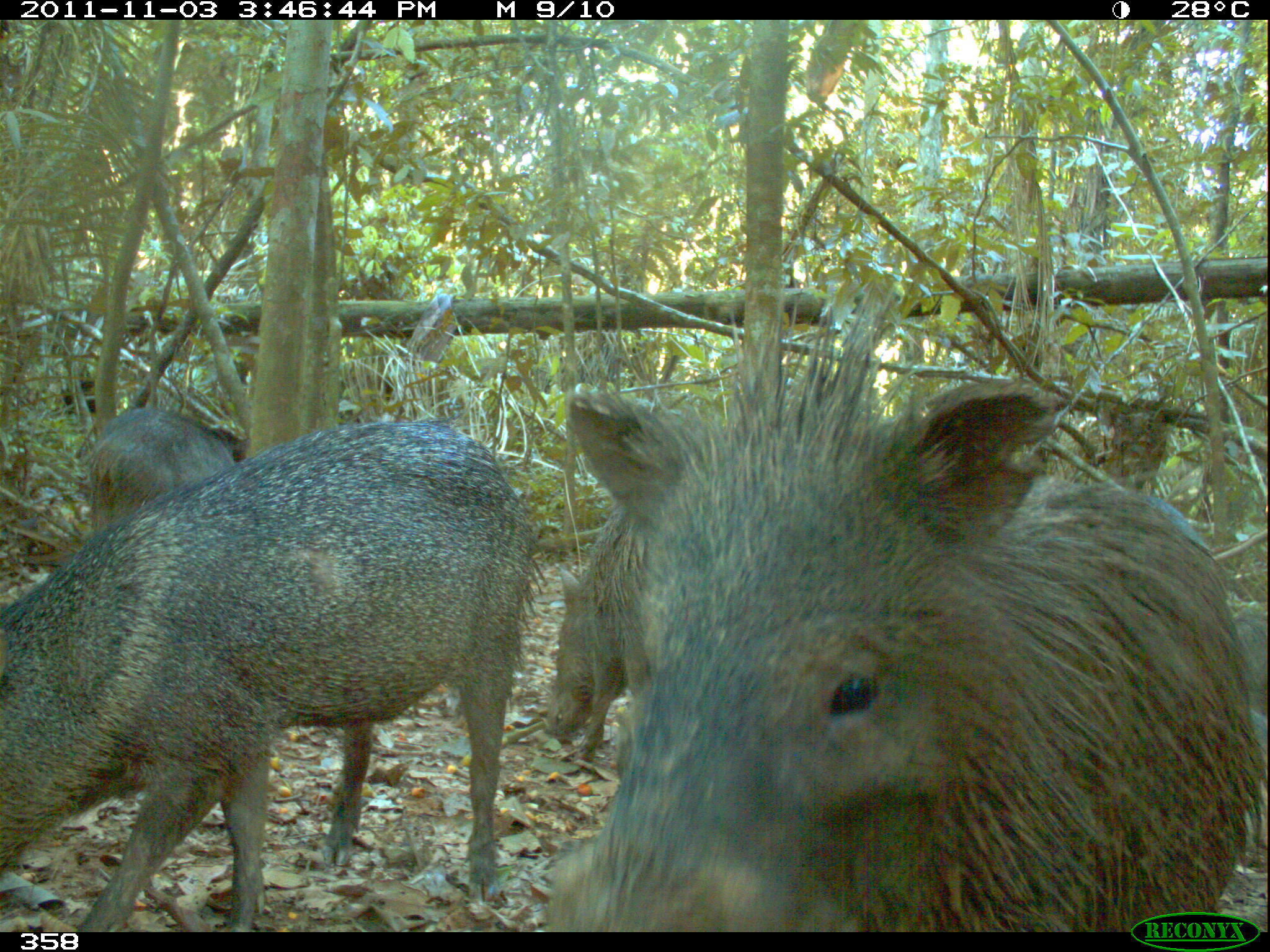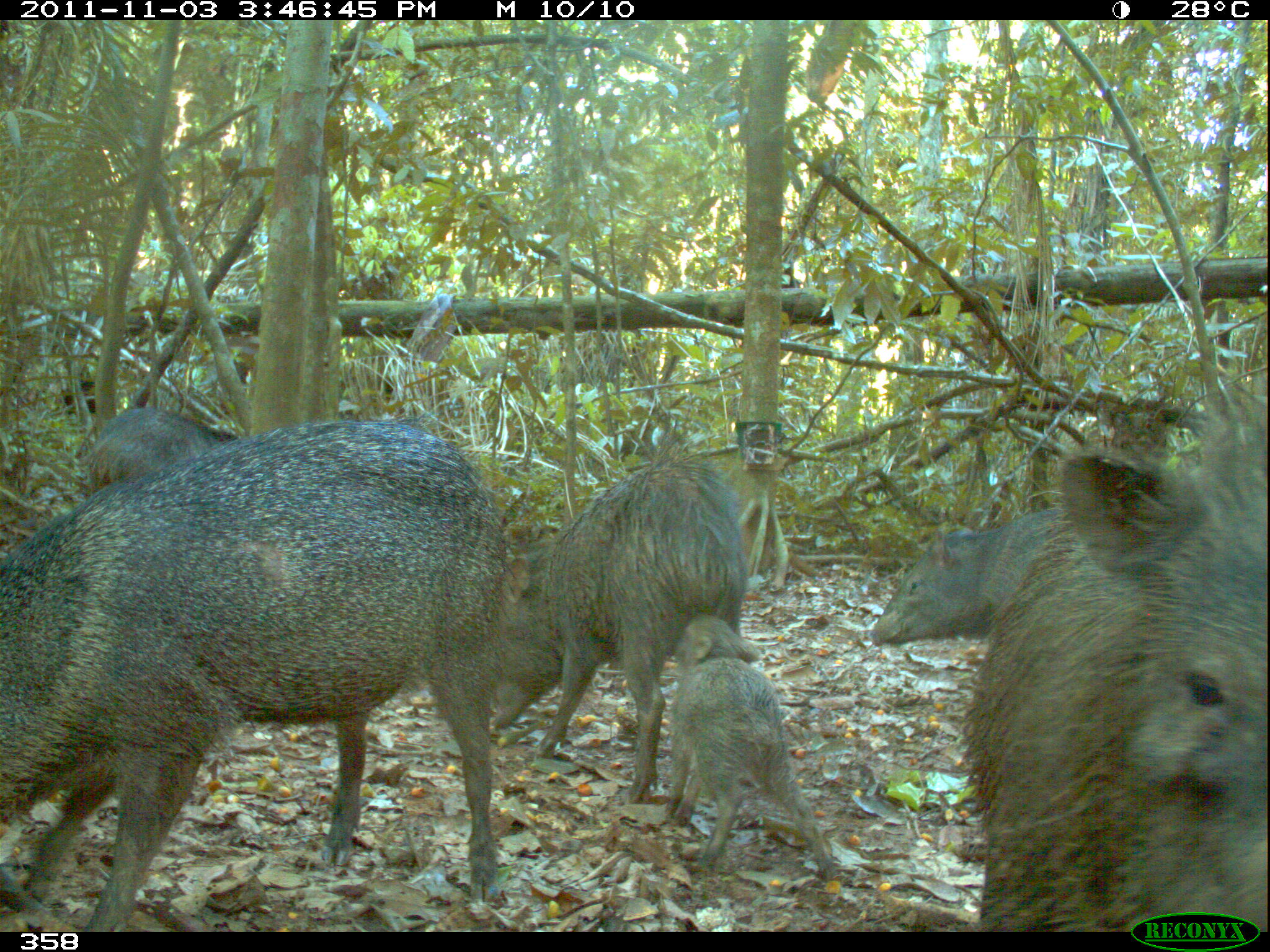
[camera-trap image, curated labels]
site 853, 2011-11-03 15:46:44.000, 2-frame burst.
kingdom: Animalia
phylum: Chordata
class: Mammalia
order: Artiodactyla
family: Tayassuidae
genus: Pecari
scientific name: Pecari tajacu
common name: collared peccary